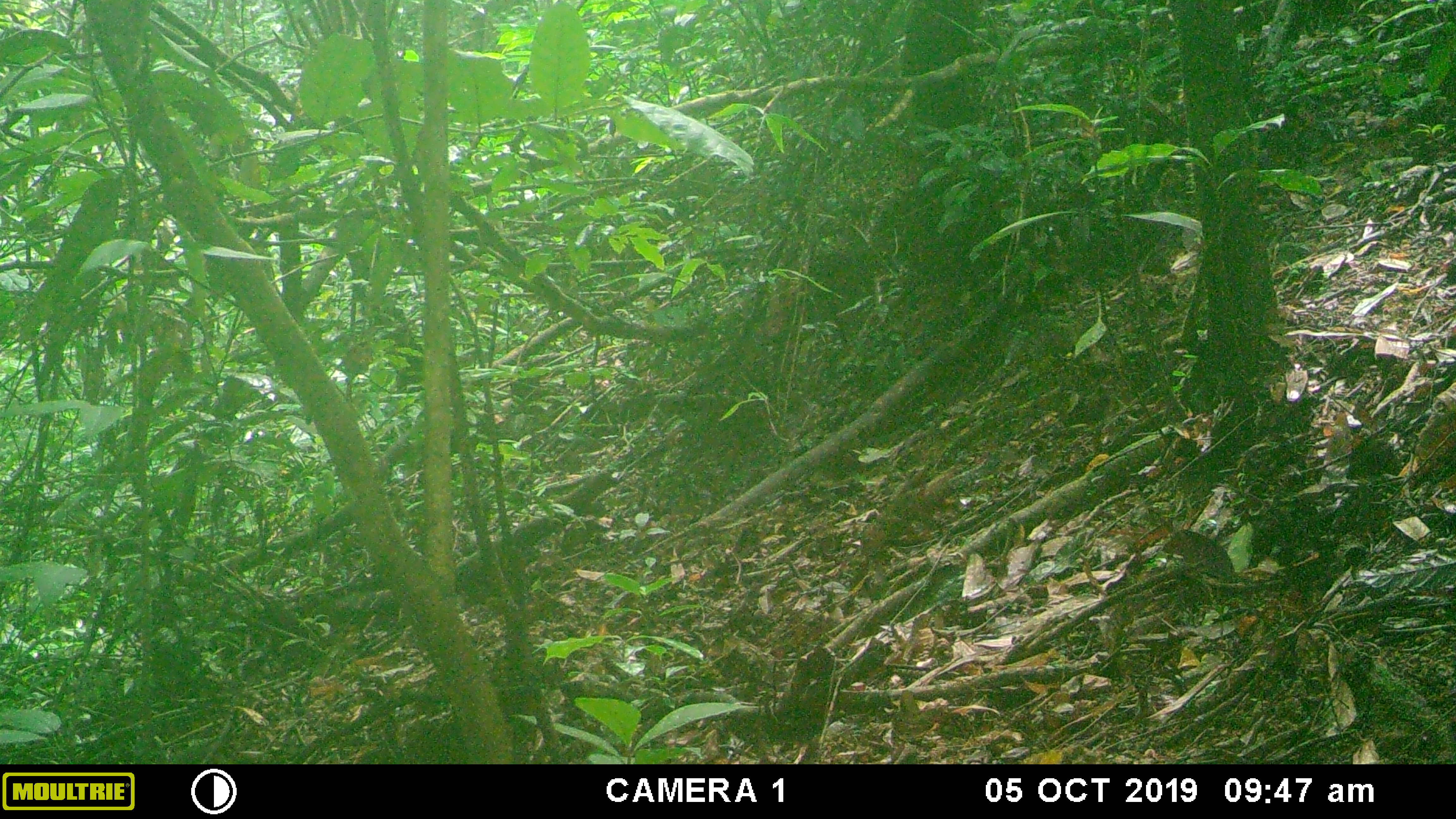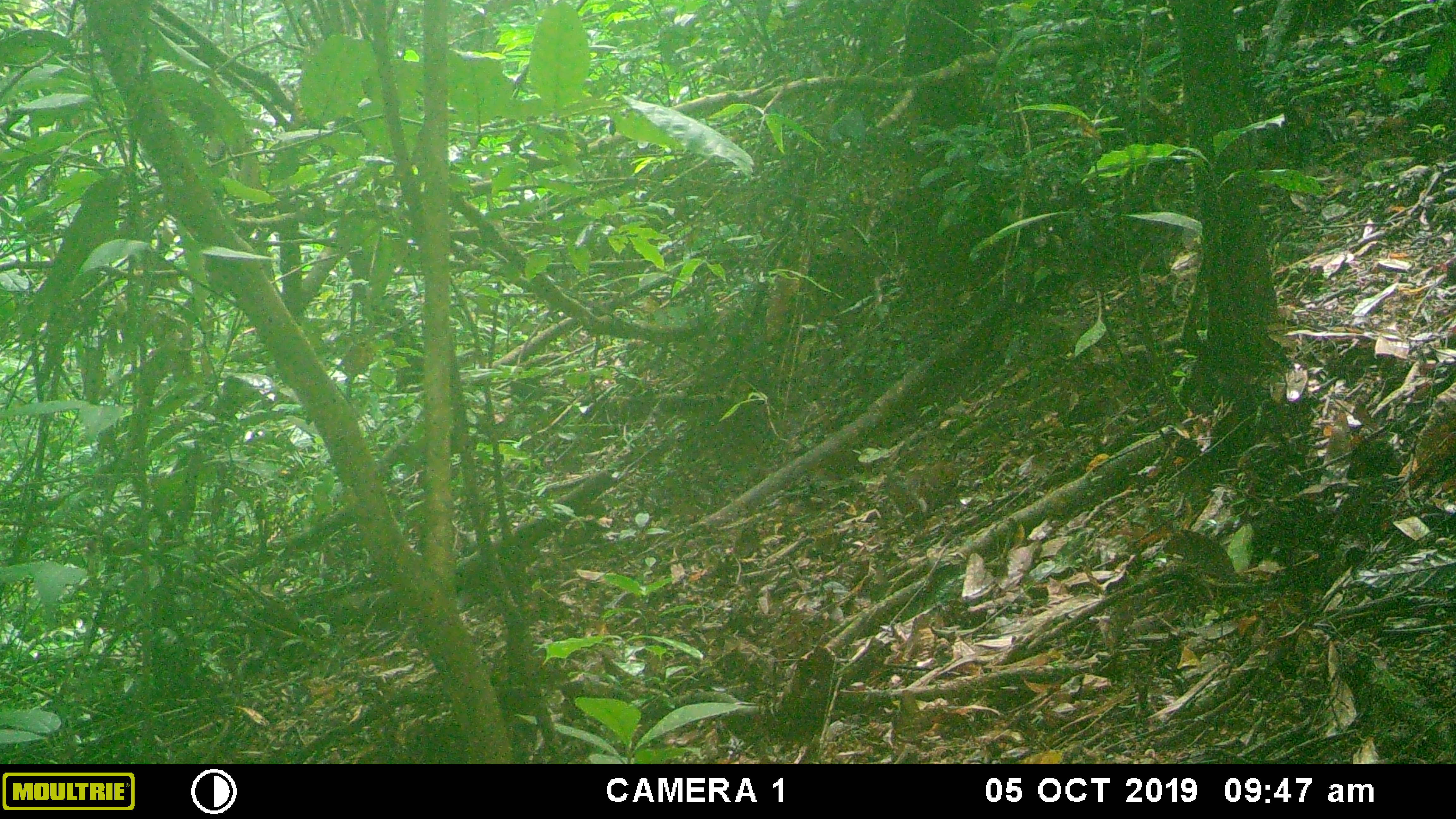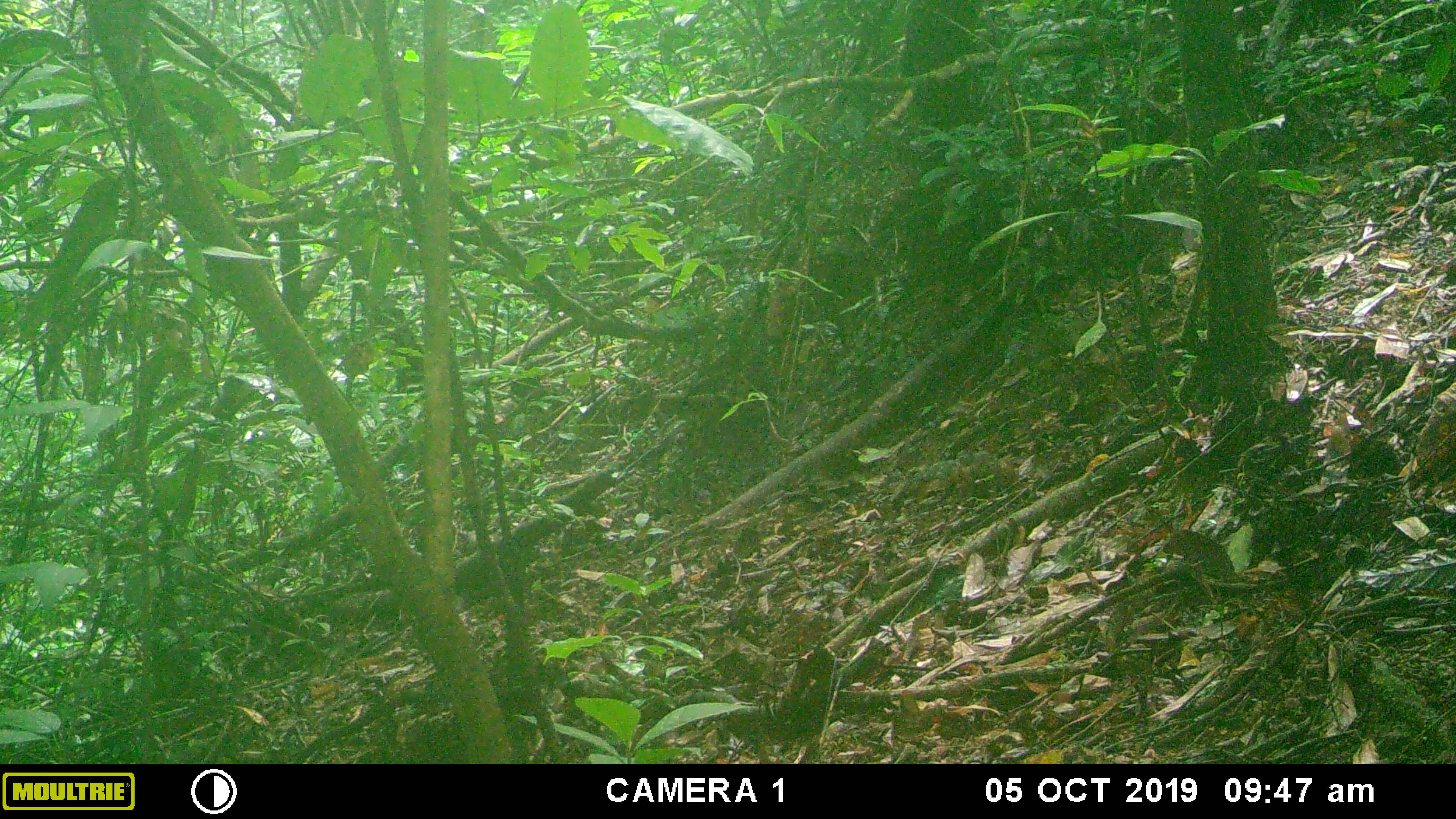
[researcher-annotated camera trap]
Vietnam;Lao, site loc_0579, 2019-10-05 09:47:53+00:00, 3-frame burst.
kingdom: Animalia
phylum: Chordata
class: Mammalia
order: Rodentia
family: Sciuridae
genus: Dremomys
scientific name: Dremomys rufigenis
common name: red-cheeked squirrel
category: red cheeked squirrel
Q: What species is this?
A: Red cheeked squirrel (red-cheeked squirrel) (Dremomys rufigenis).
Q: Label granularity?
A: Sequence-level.